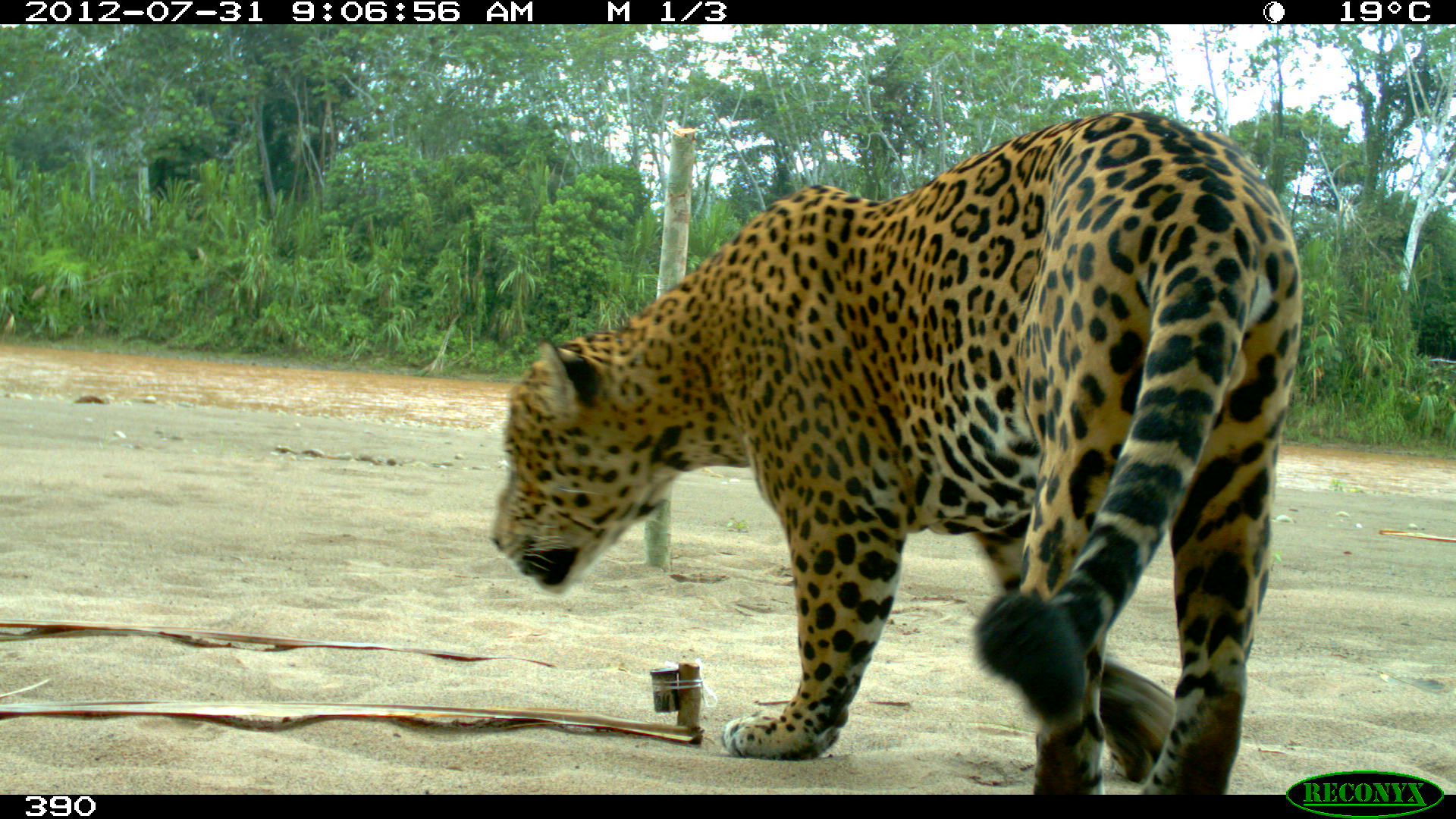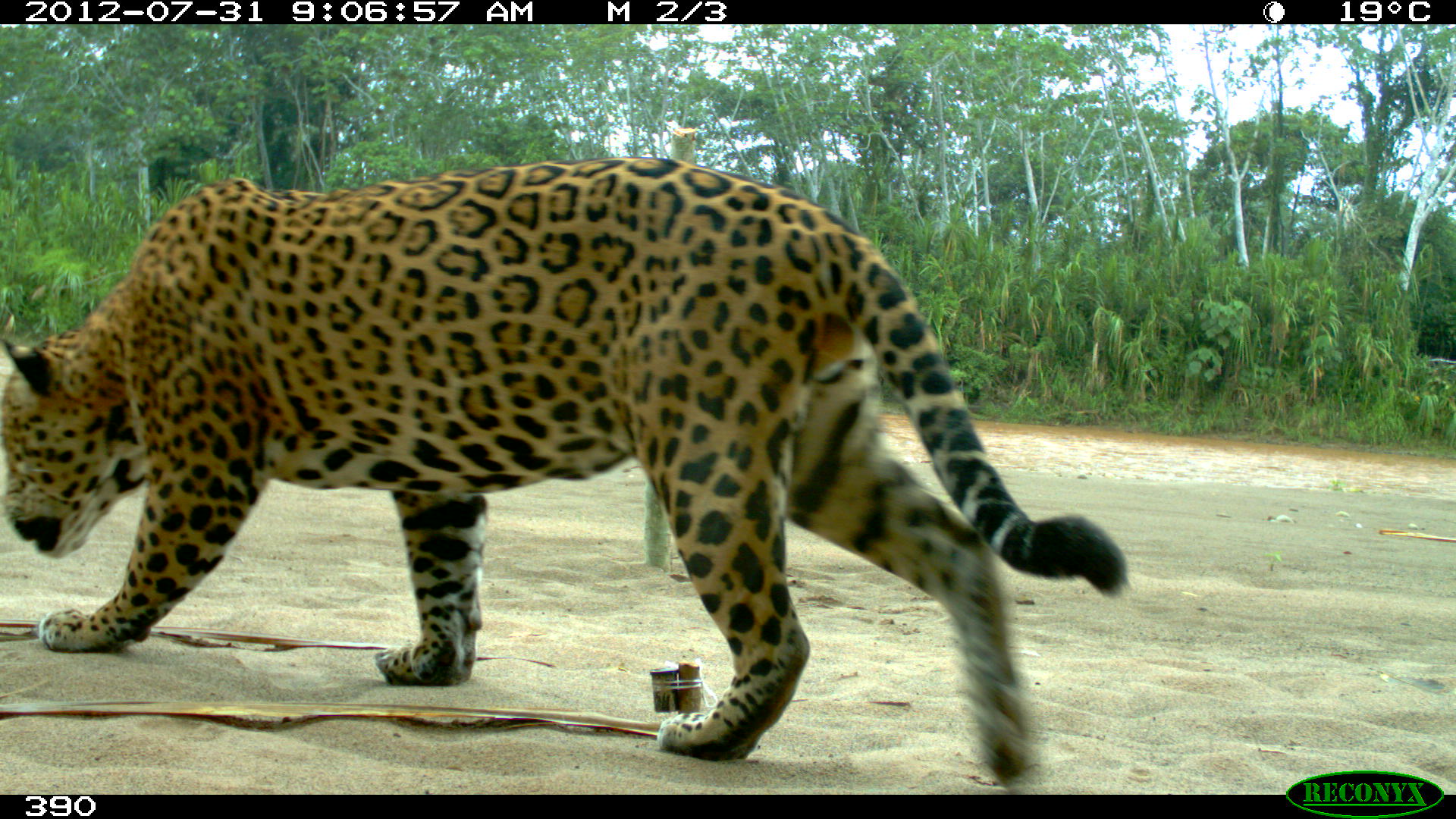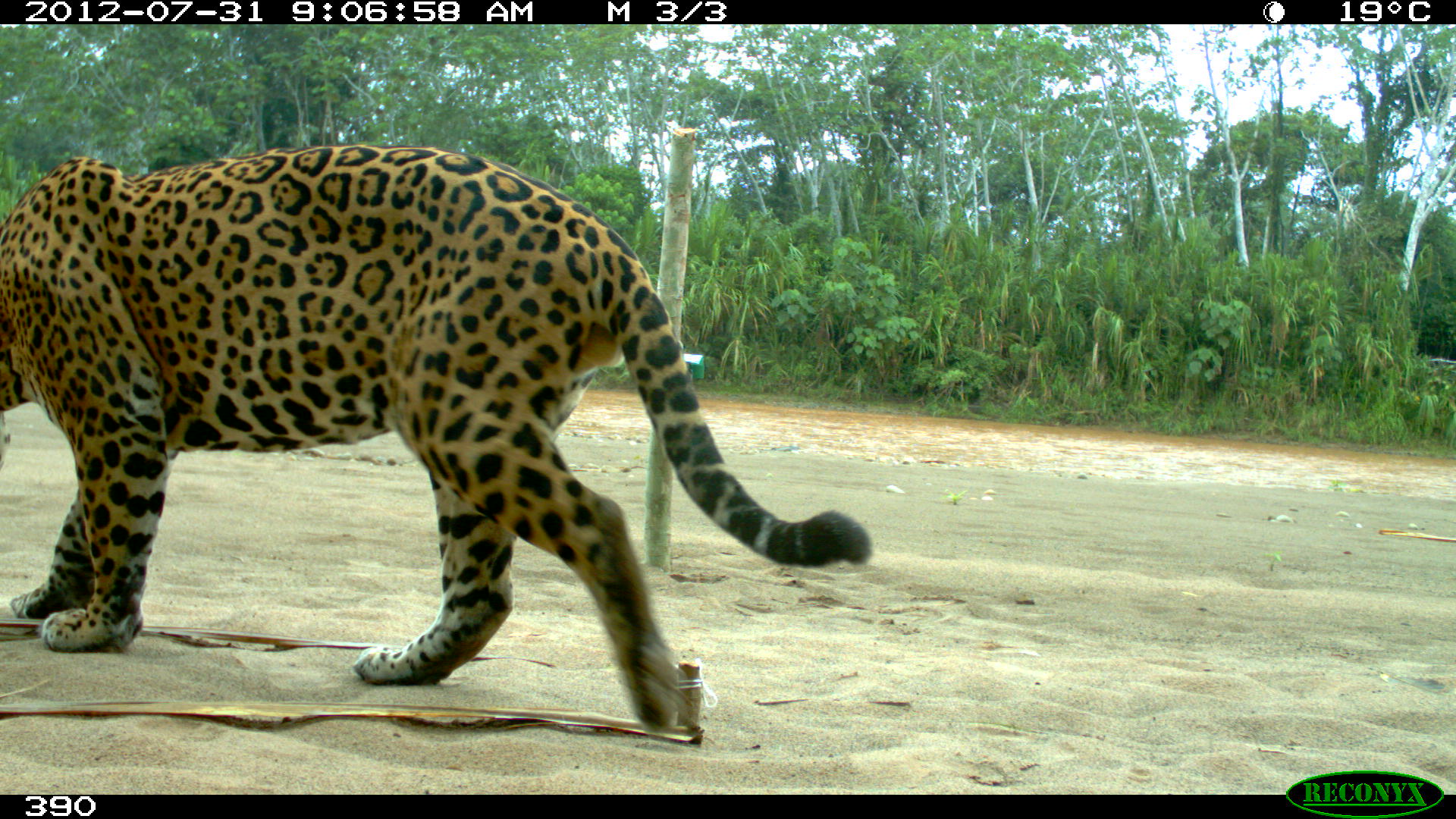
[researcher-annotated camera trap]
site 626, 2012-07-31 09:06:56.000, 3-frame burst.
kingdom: Animalia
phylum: Chordata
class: Mammalia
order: Carnivora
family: Felidae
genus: Panthera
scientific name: Panthera onca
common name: jaguar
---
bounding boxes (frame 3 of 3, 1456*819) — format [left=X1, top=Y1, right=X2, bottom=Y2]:
panthera onca: [left=0, top=141, right=871, bottom=737]